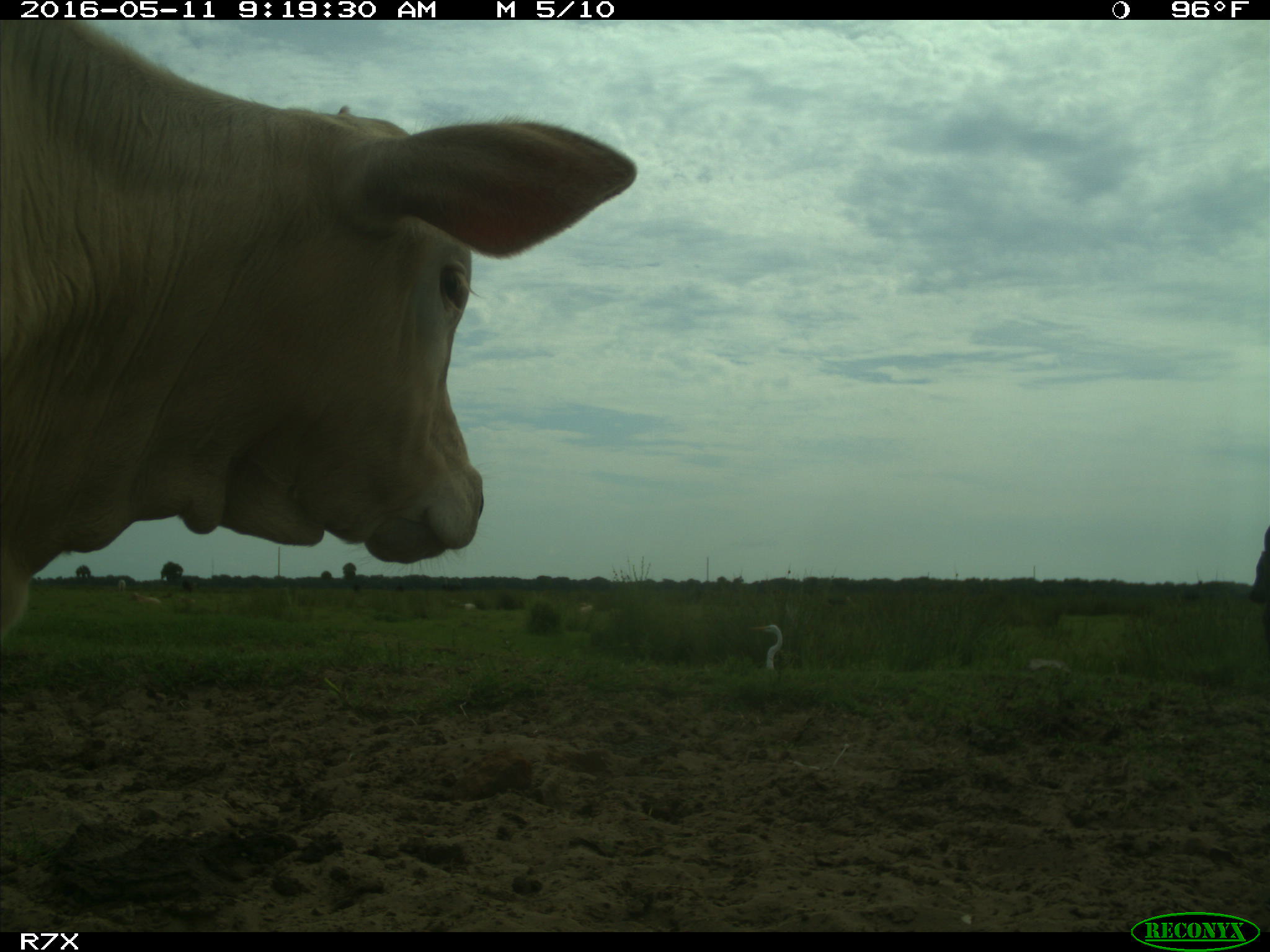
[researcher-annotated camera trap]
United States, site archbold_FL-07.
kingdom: Animalia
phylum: Chordata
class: Mammalia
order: Artiodactyla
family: Bovidae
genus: Bos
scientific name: Bos taurus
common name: domestic cow